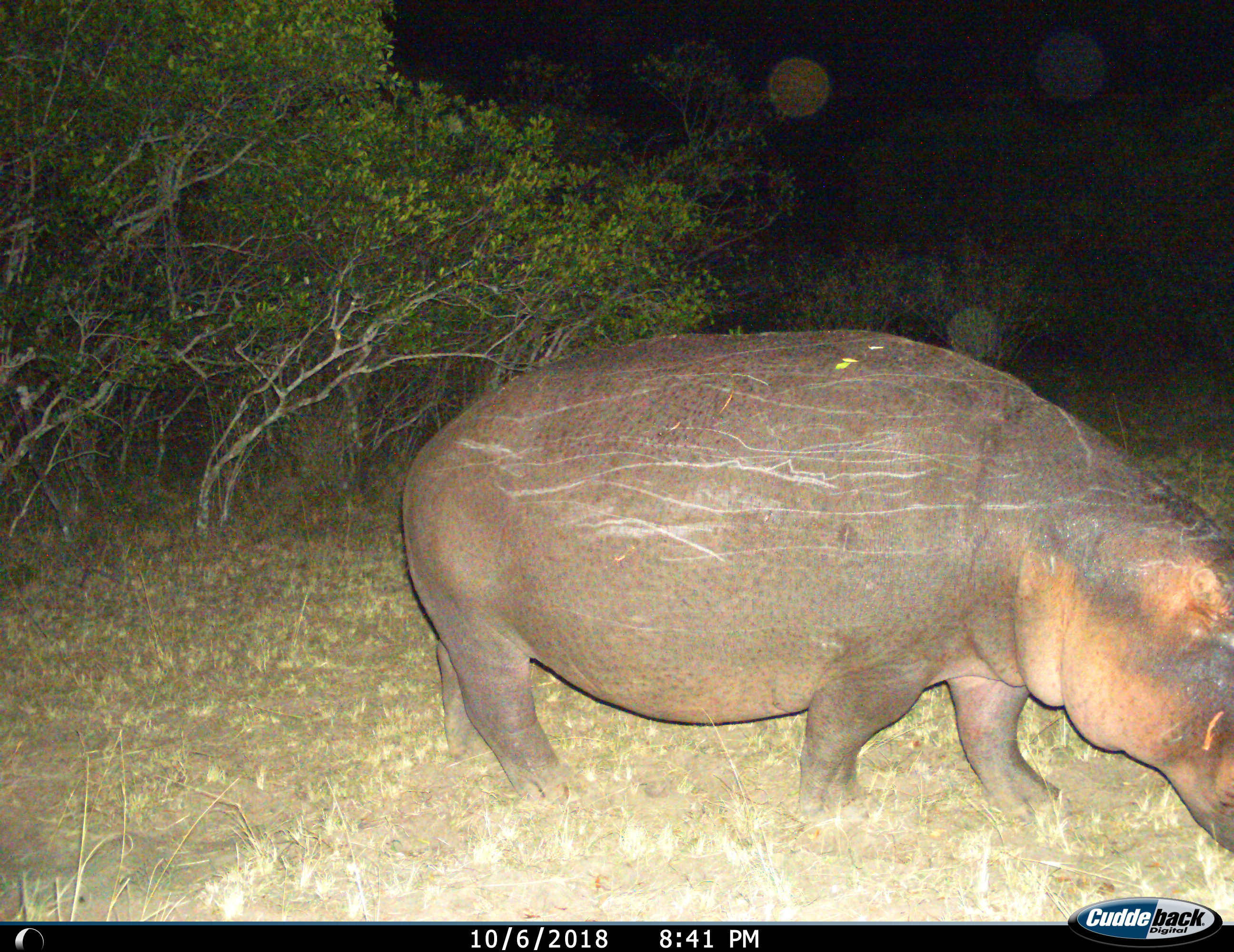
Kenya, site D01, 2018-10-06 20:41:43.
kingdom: Animalia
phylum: Chordata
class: Mammalia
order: Artiodactyla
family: Hippopotamidae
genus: Hippopotamus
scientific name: Hippopotamus amphibius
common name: hippopotamus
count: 1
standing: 30%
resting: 0%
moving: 40%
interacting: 0%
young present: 0%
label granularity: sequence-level